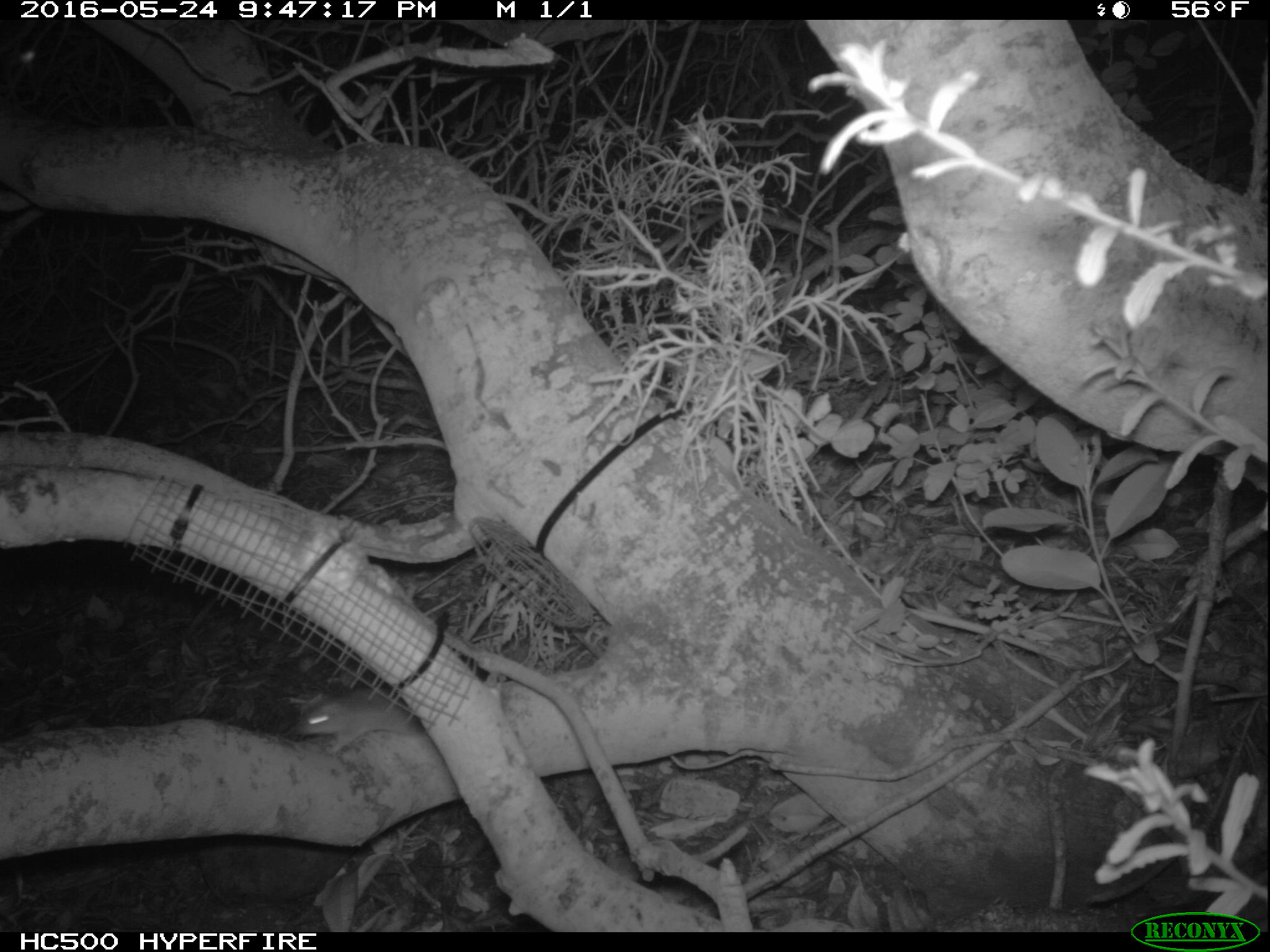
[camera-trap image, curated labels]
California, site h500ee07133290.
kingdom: Animalia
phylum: Chordata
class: Mammalia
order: Rodentia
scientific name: Rodentia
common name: rodent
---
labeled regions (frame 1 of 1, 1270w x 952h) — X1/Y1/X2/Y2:
rodent: 293/686/425/753